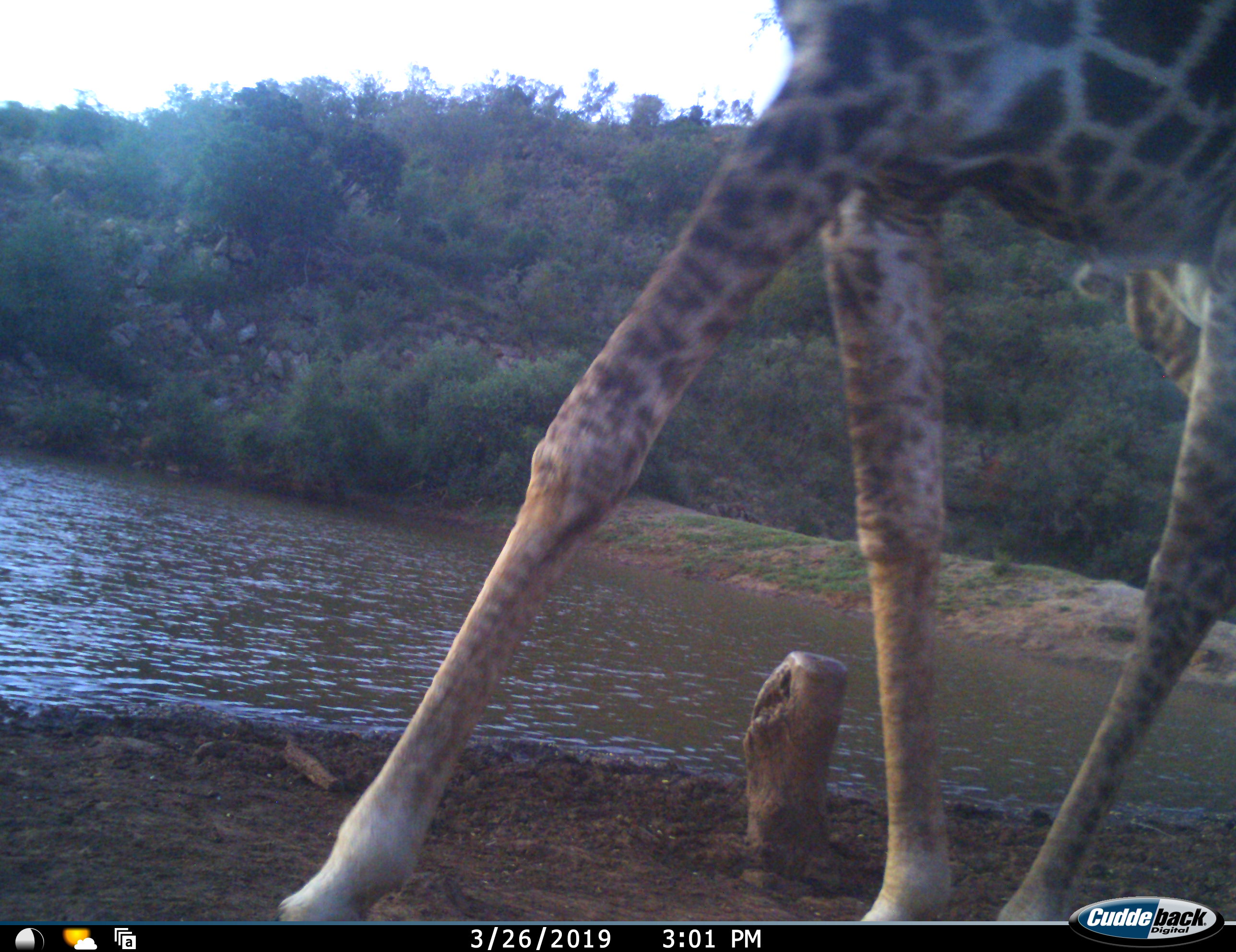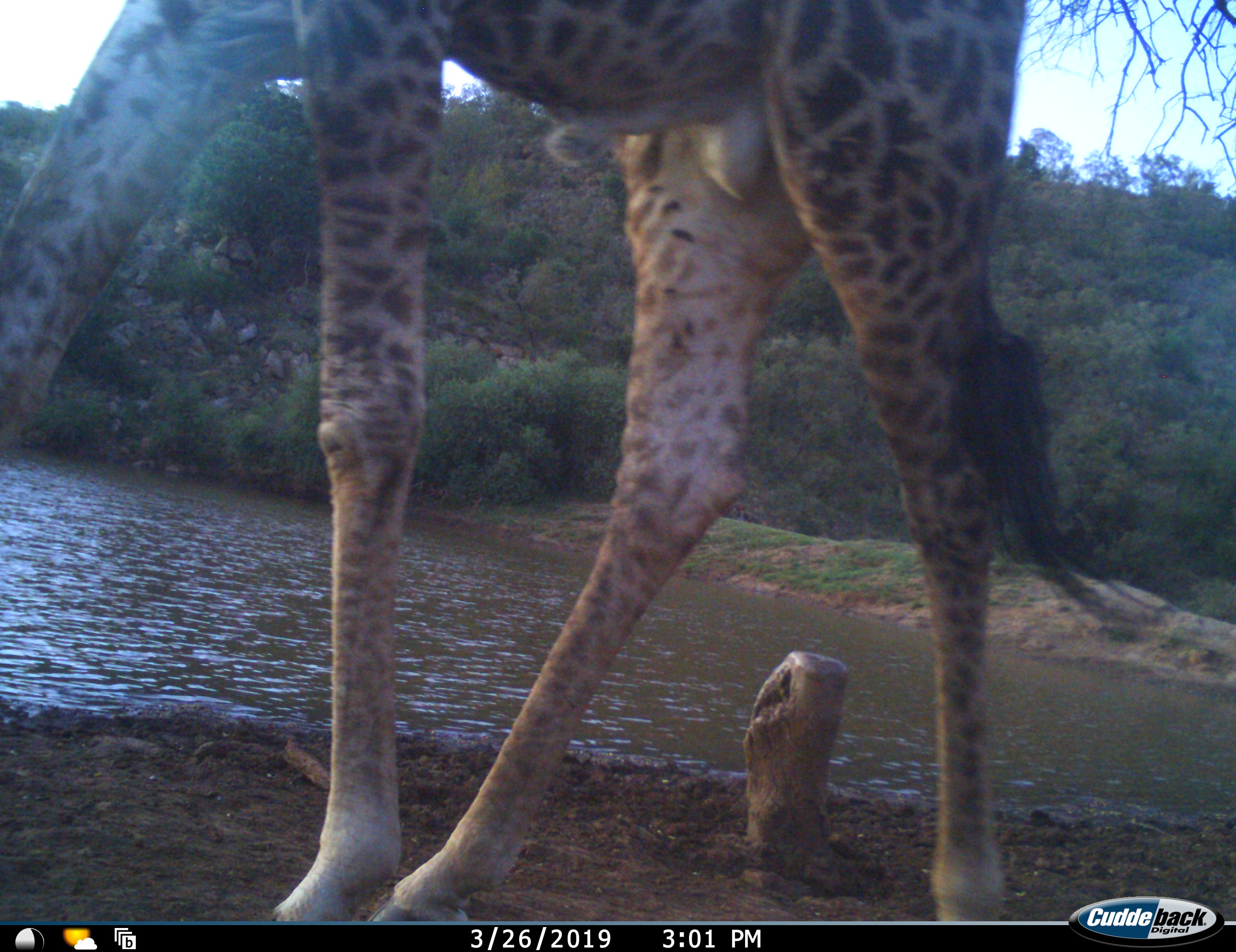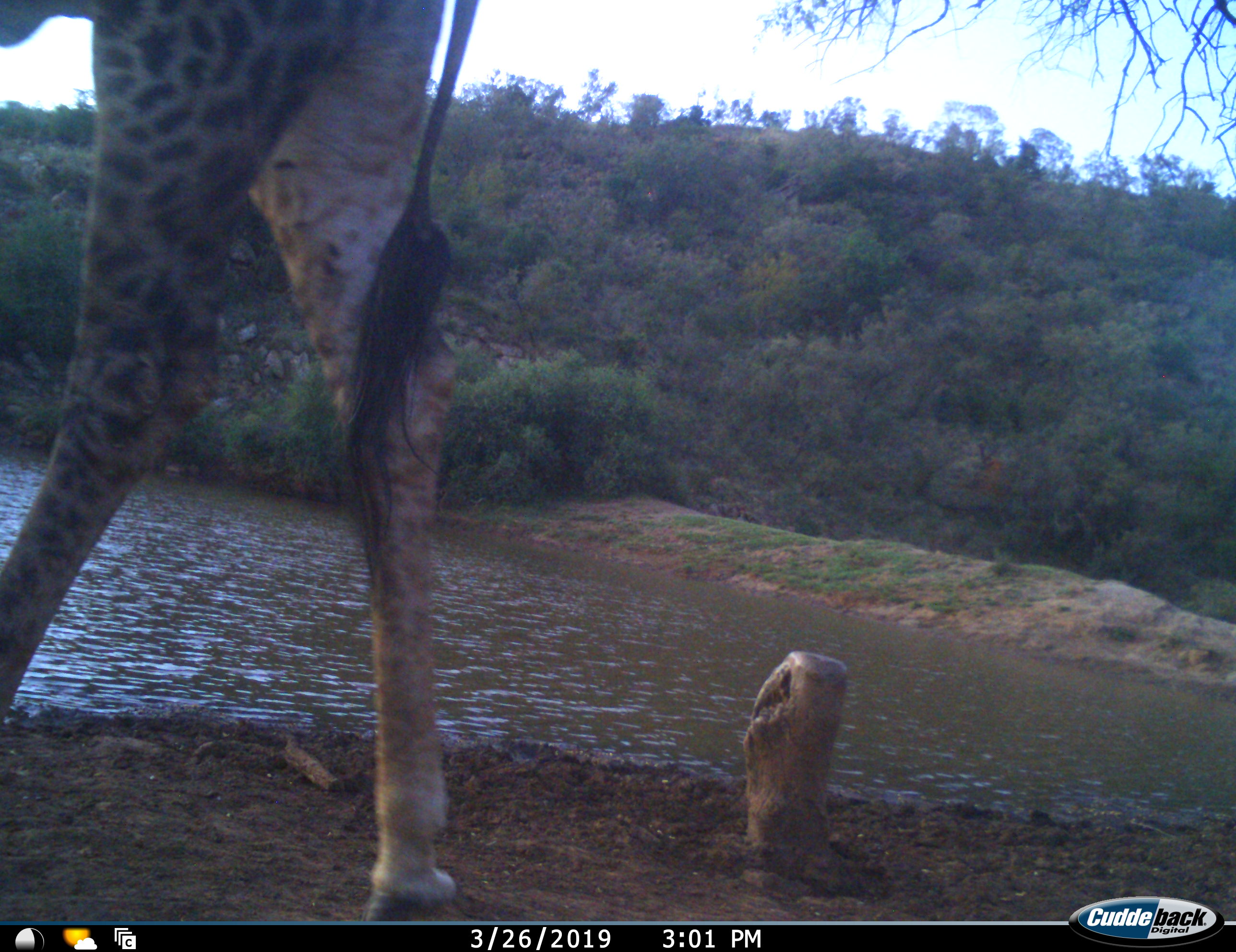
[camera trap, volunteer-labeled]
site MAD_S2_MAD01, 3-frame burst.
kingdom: Animalia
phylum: Chordata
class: Mammalia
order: Artiodactyla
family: Giraffidae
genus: Giraffa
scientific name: Giraffa camelopardalis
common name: giraffe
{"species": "giraffe (Giraffa camelopardalis)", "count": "1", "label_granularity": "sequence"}